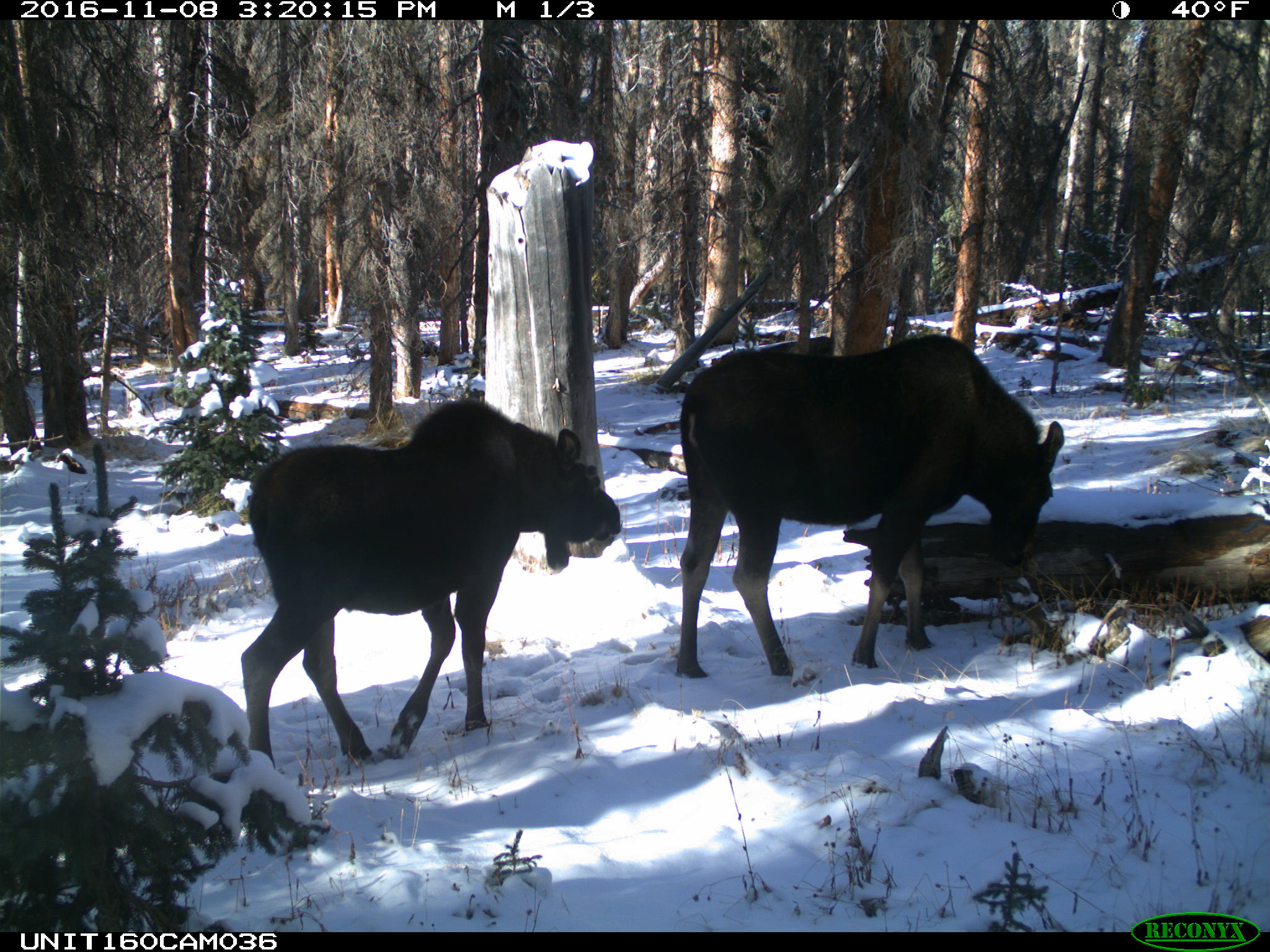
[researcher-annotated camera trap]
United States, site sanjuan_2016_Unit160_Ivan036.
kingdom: Animalia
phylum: Chordata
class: Mammalia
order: Artiodactyla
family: Cervidae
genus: Alces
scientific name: Alces alces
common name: moose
Alces alces (moose).